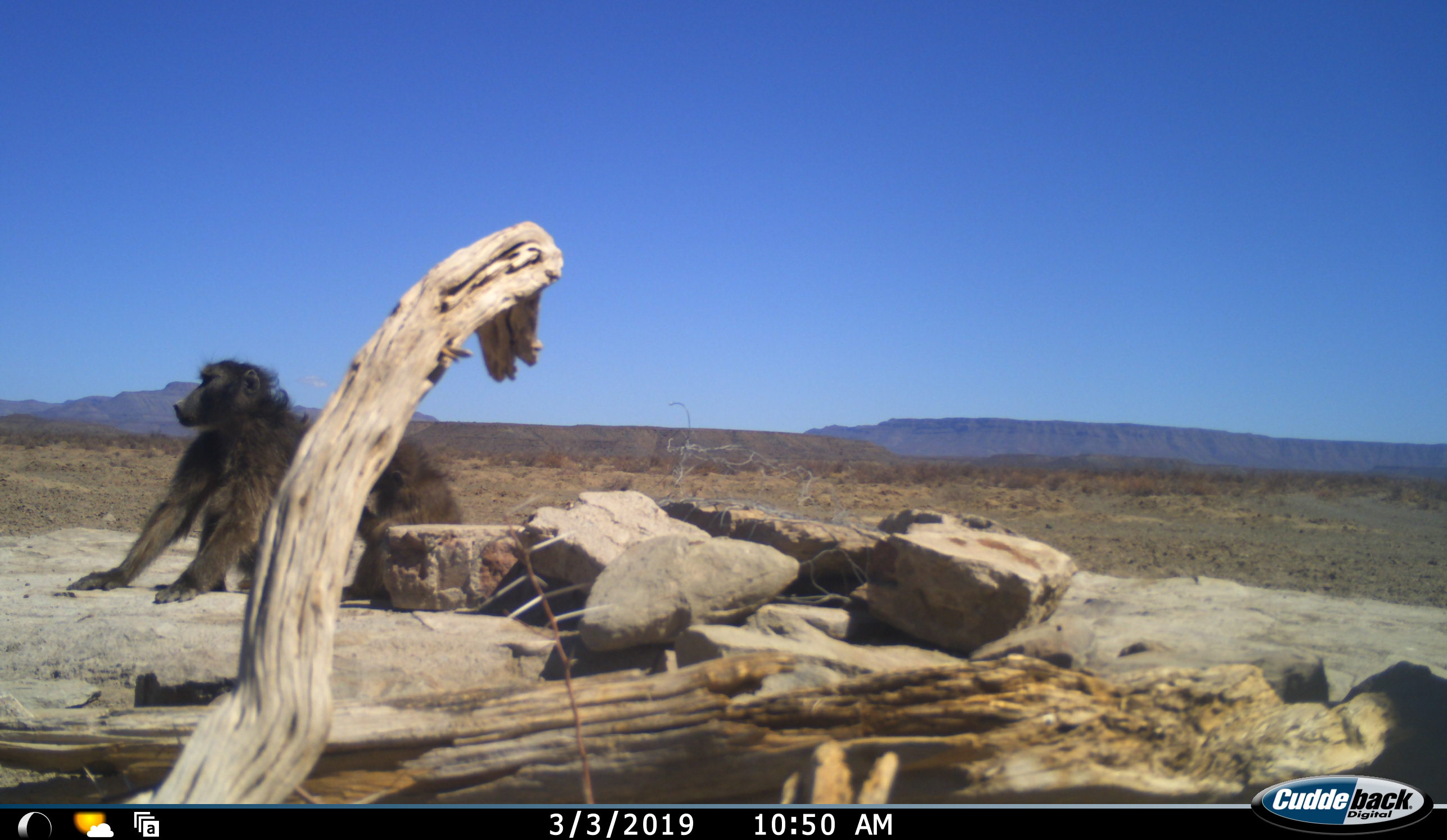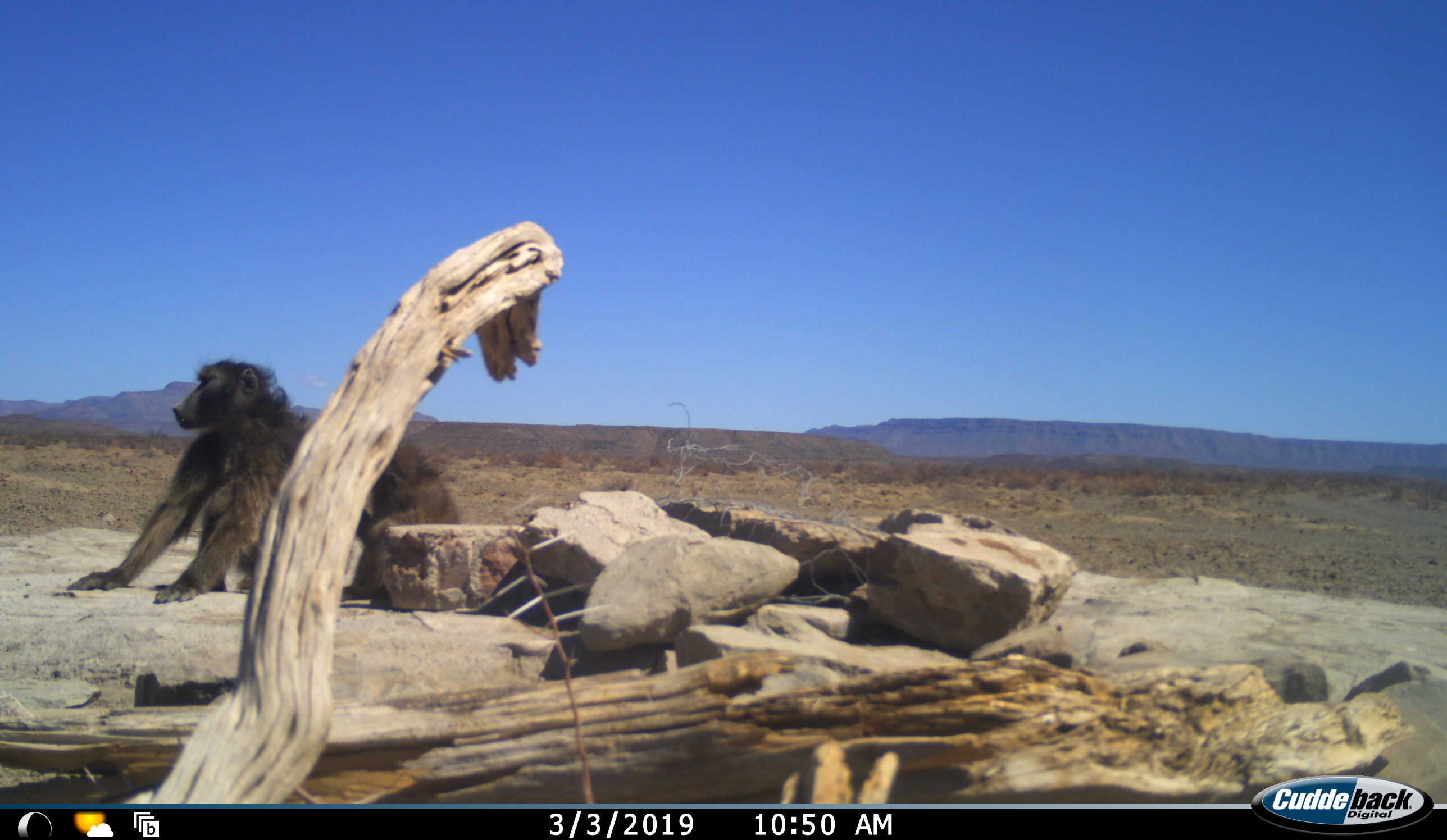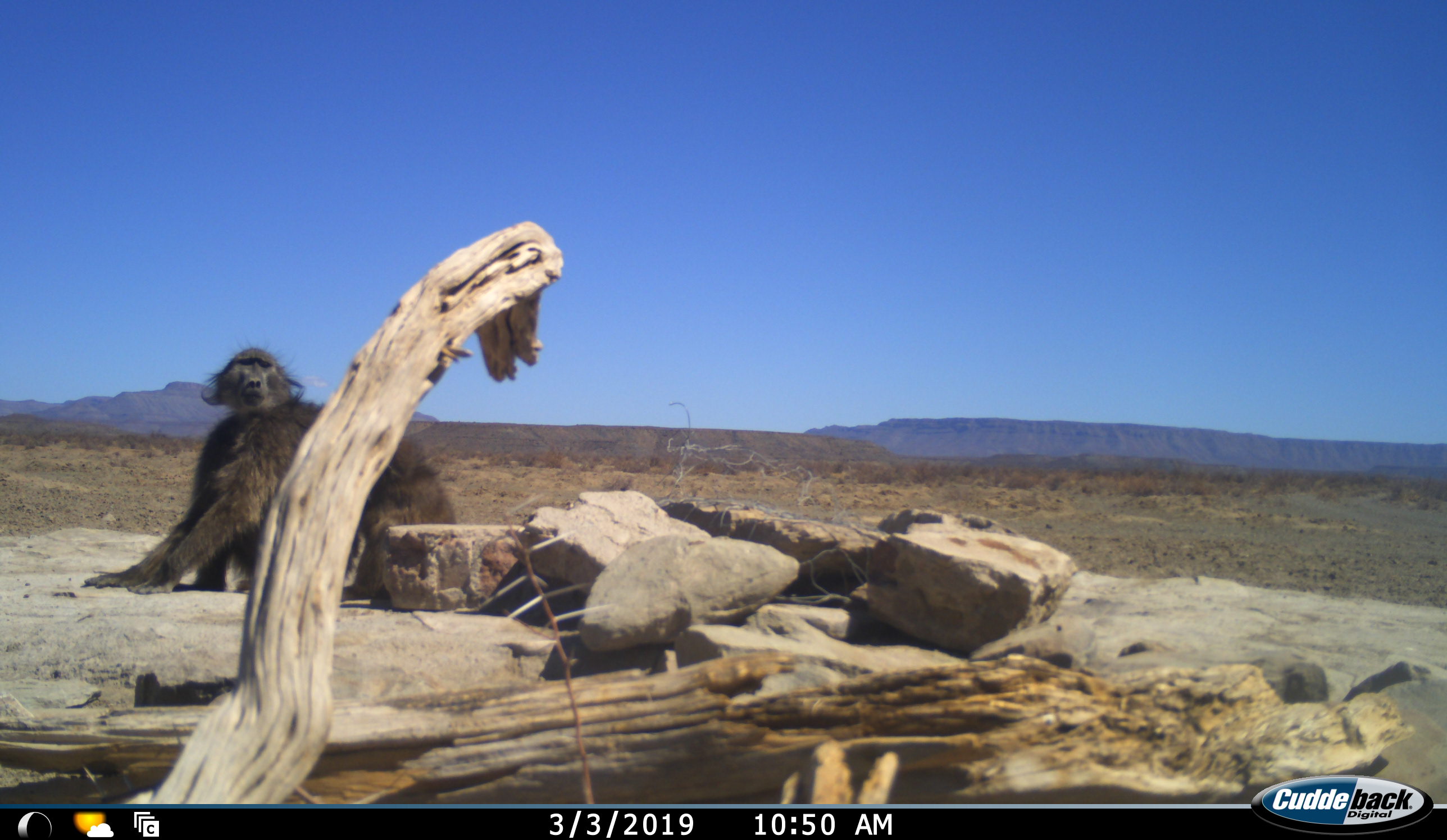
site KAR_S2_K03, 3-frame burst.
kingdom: Animalia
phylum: Chordata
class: Mammalia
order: Primates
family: Cercopithecidae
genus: Papio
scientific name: Papio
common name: baboon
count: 2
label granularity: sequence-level